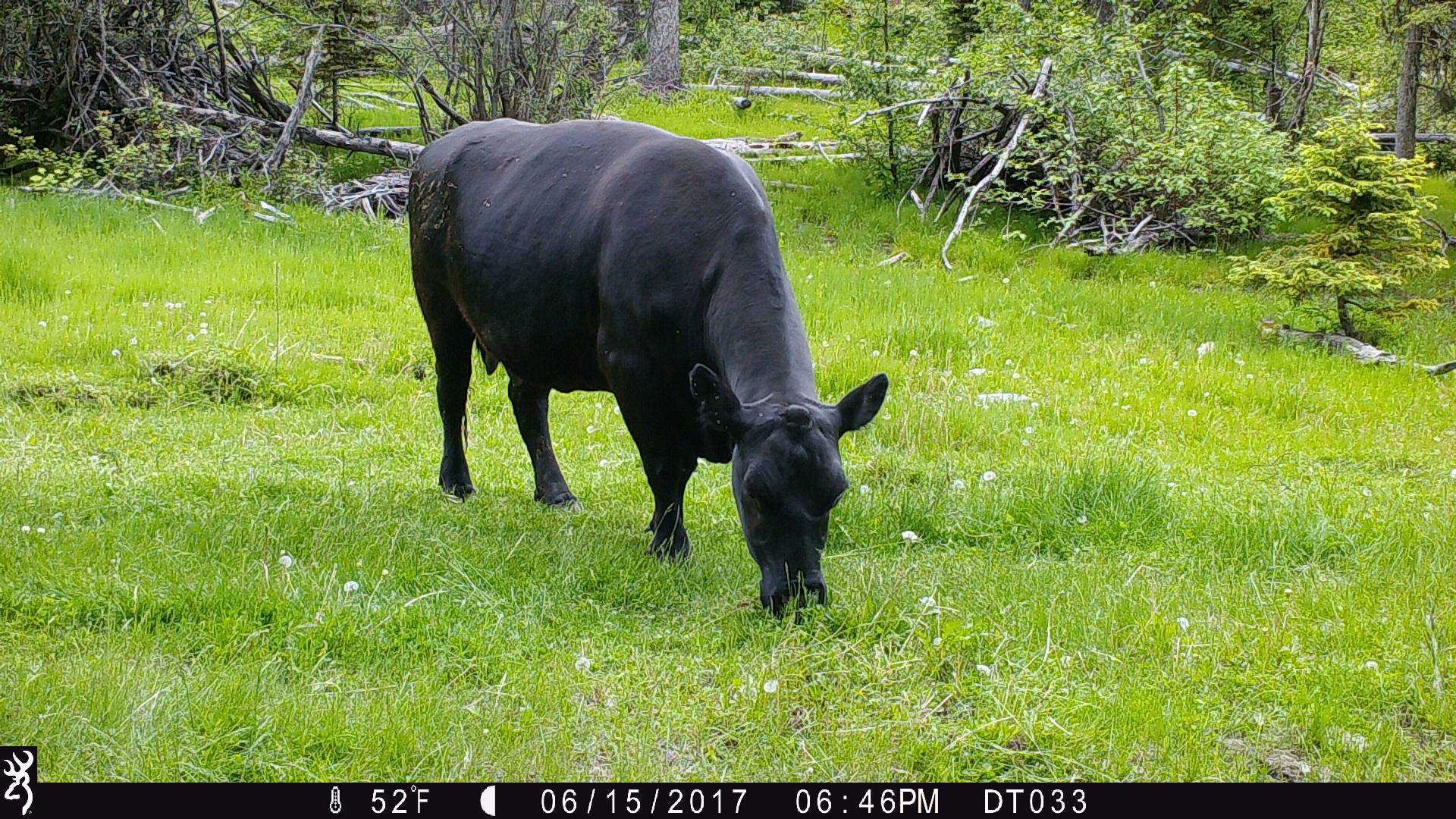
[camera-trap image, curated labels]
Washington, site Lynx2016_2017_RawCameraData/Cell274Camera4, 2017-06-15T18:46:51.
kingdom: Animalia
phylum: Chordata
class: Mammalia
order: Artiodactyla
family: Bovidae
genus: Bos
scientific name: Bos taurus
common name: domestic cattle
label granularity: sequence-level